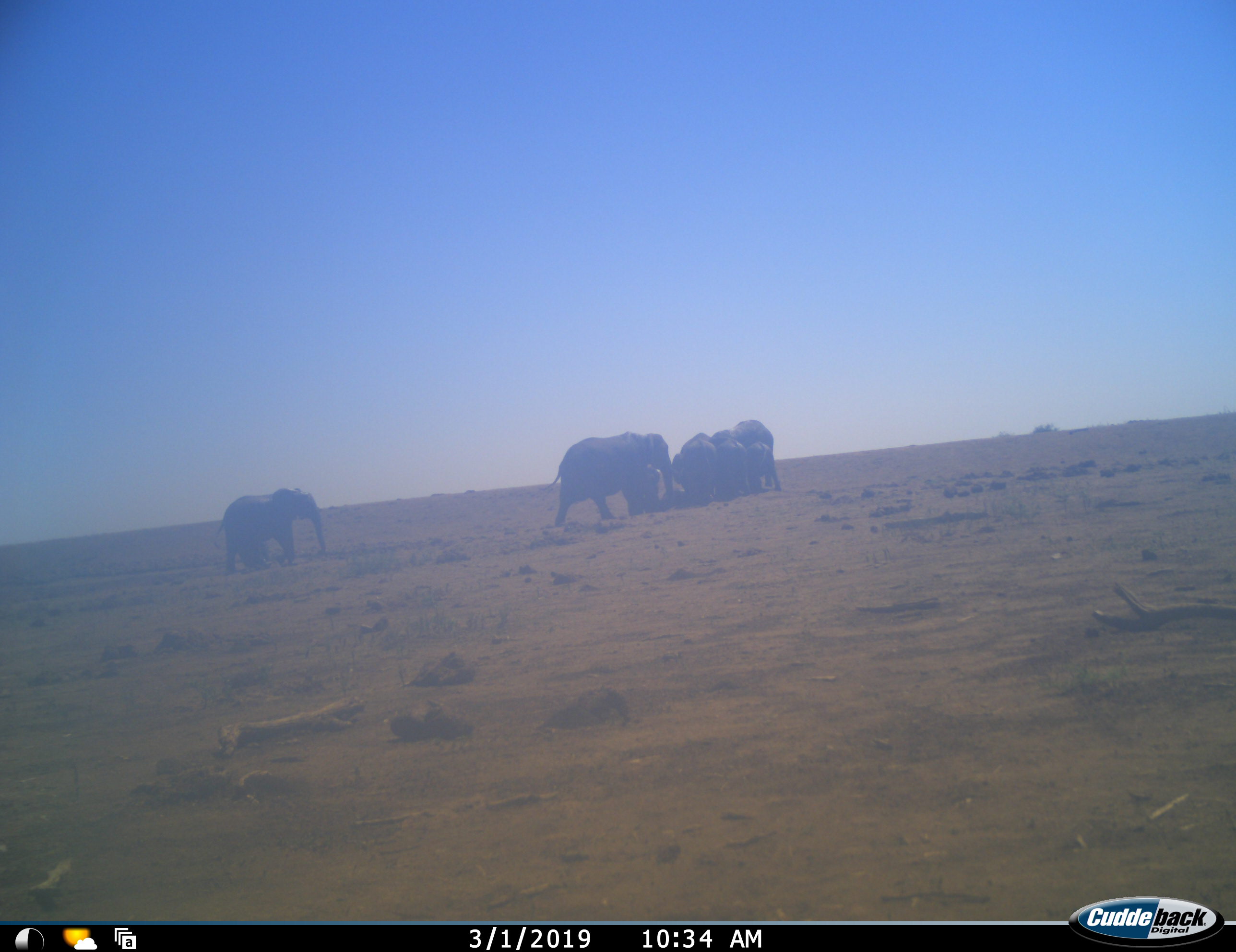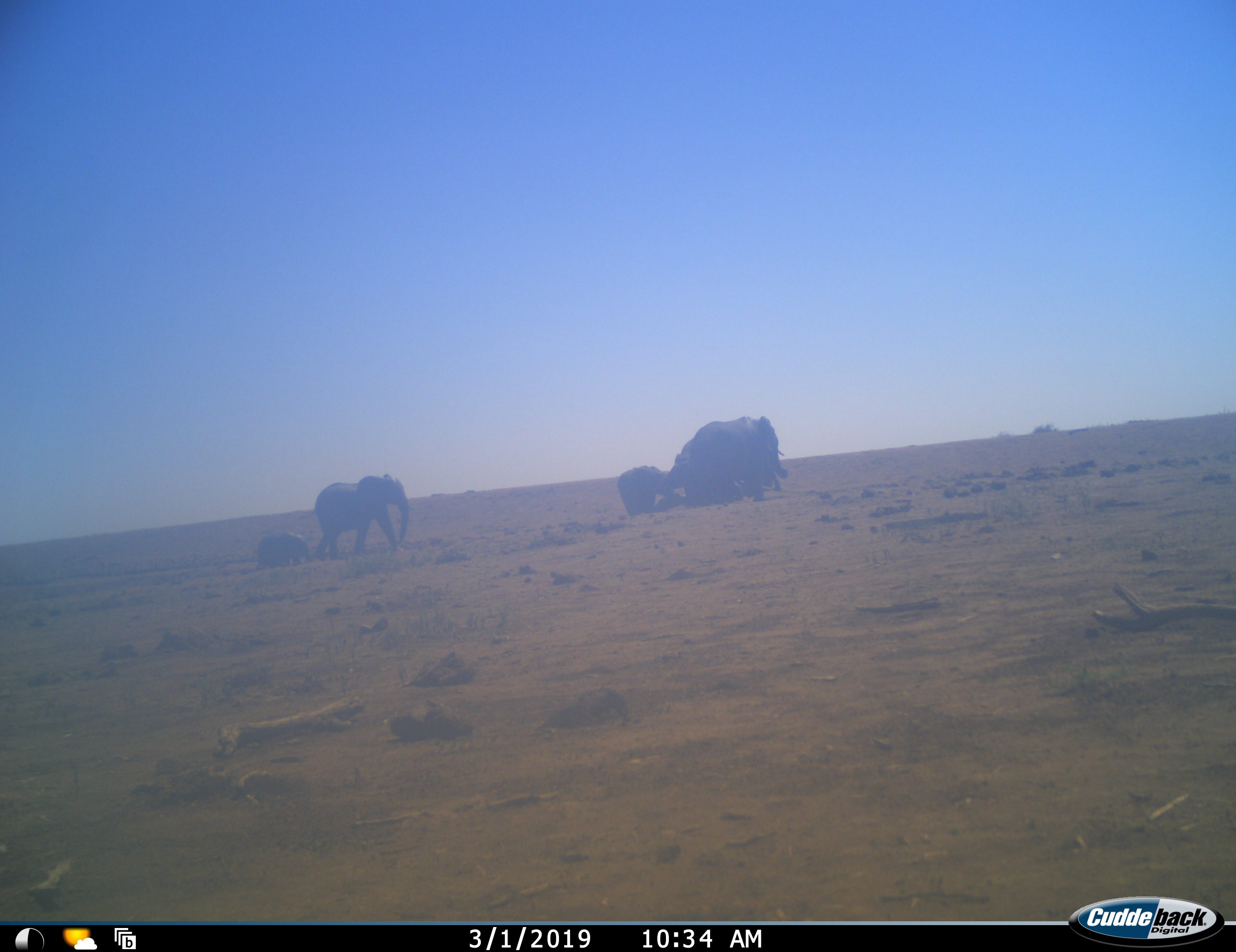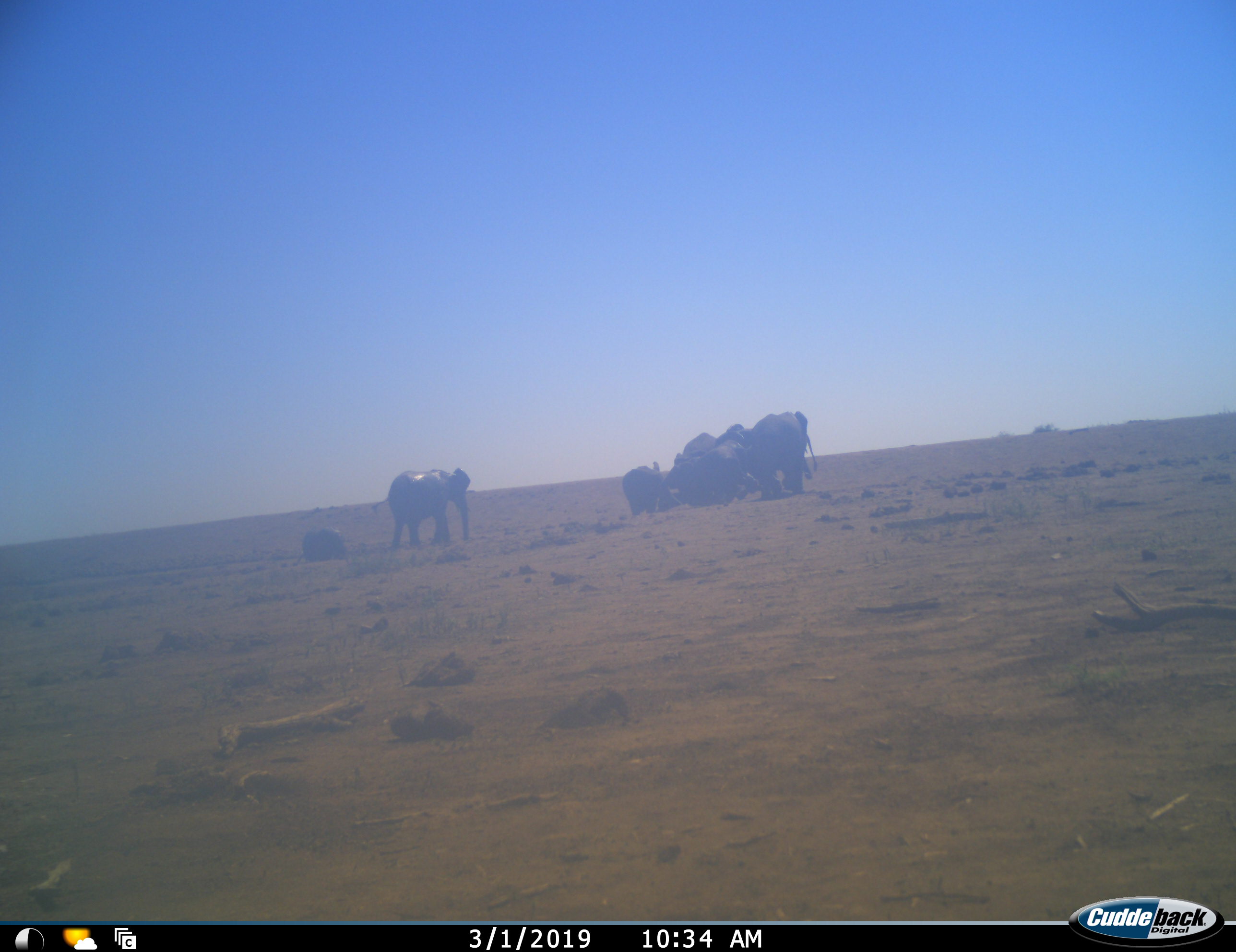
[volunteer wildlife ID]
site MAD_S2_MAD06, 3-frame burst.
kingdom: Animalia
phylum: Chordata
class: Mammalia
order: Proboscidea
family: Elephantidae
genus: Loxodonta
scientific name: Loxodonta africana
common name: african bush elephant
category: elephant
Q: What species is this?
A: Elephant (african bush elephant) (Loxodonta africana).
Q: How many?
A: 8.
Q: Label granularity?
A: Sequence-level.